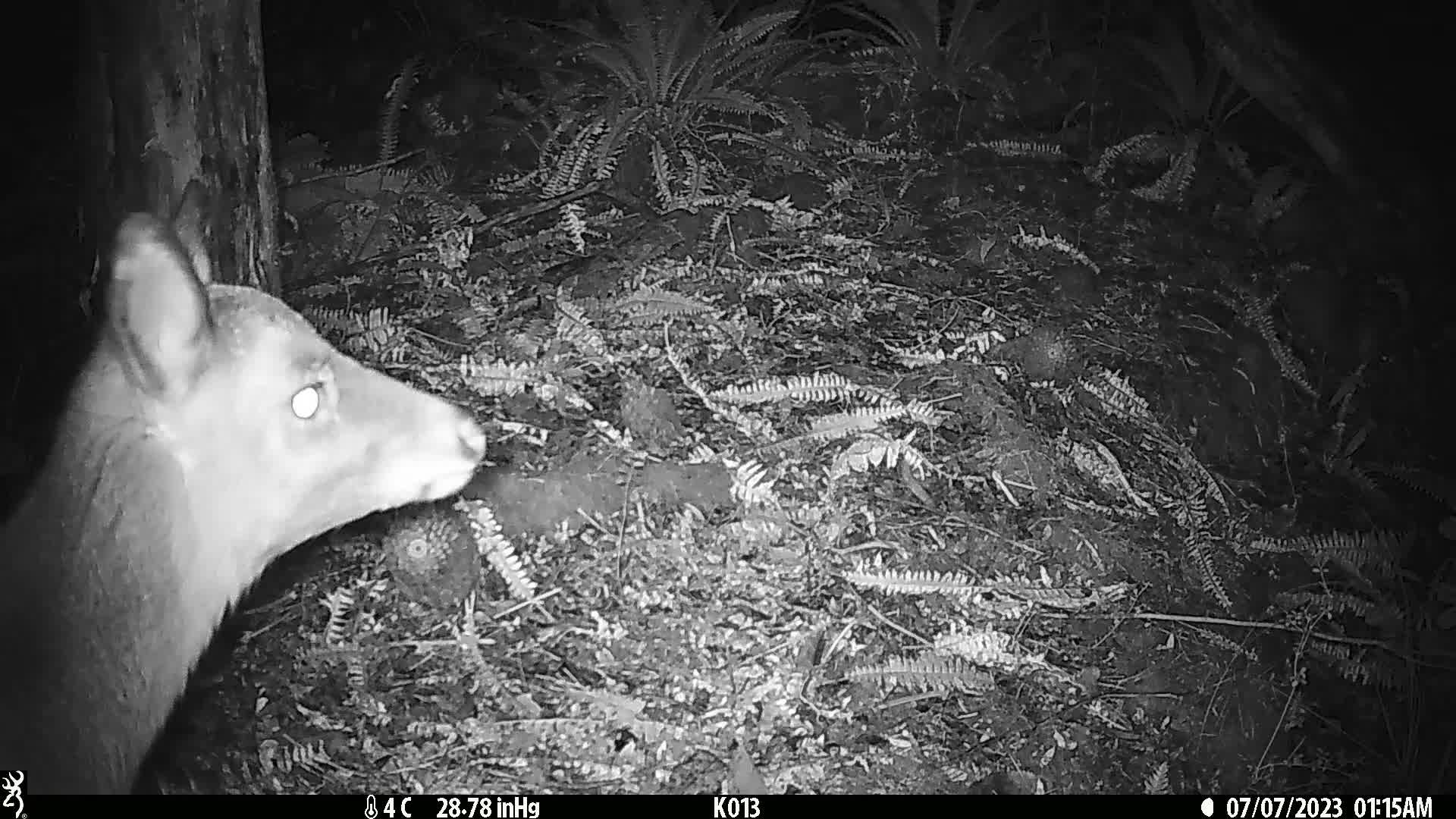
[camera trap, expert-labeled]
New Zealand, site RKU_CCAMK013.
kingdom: Animalia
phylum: Chordata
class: Mammalia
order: Artiodactyla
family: Cervidae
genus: Odocoileus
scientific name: Odocoileus virginianus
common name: white-tailed deer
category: white tailed deer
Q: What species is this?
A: White tailed deer (white-tailed deer) (Odocoileus virginianus).